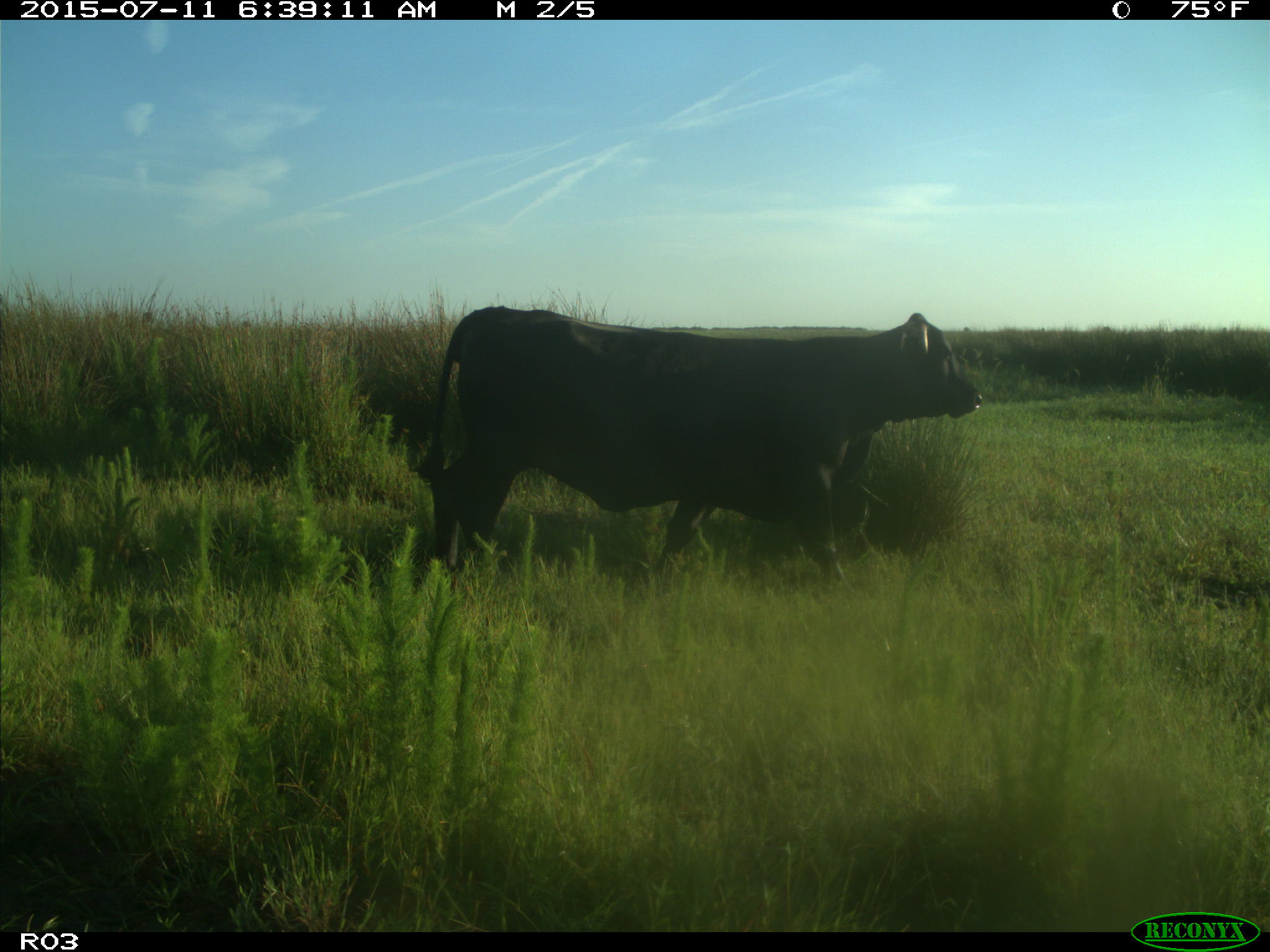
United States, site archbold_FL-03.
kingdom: Animalia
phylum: Chordata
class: Mammalia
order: Artiodactyla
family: Bovidae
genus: Bos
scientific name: Bos taurus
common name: domestic cow